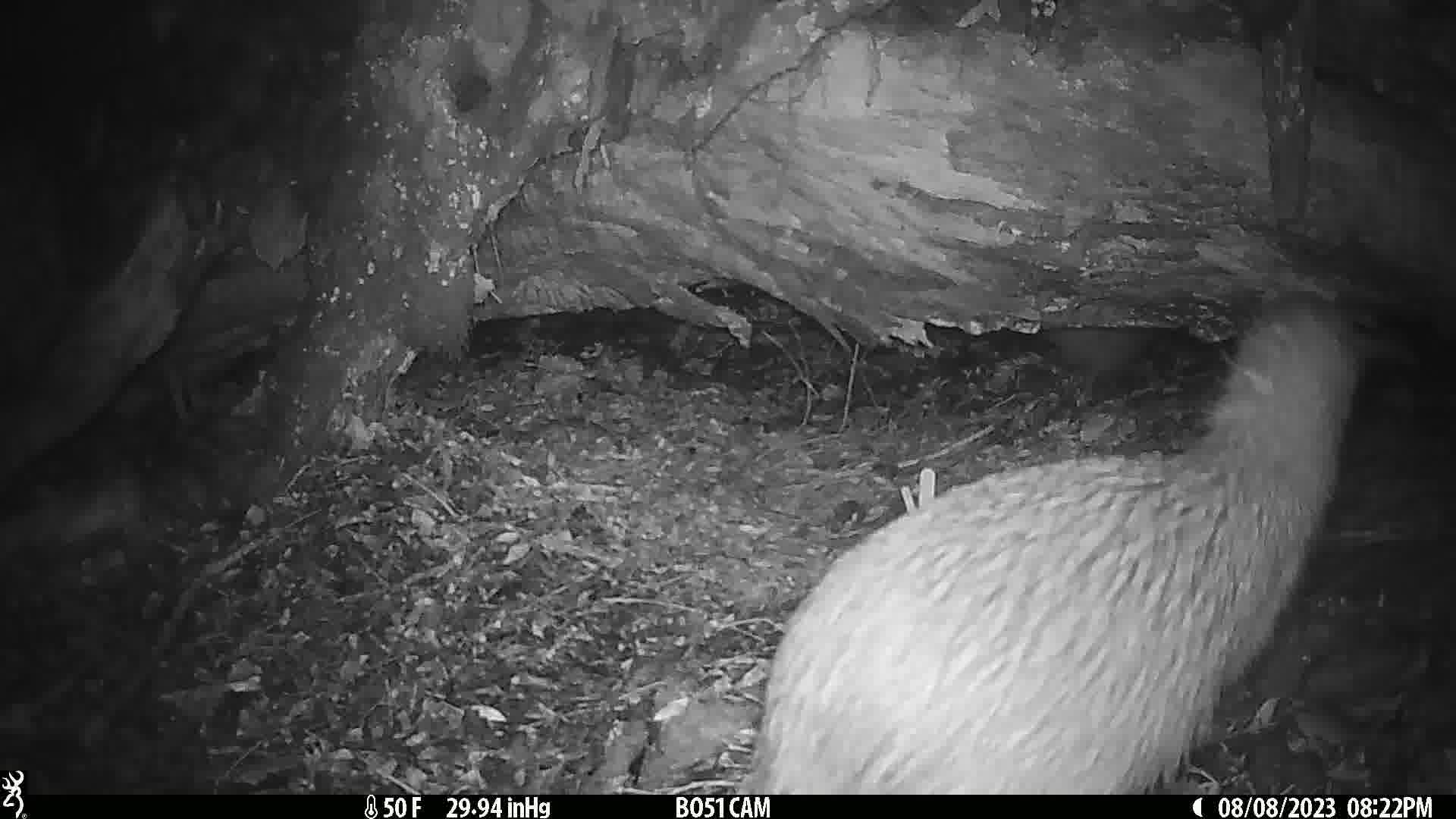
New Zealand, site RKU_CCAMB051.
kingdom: Animalia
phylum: Chordata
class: Aves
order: Apterygiformes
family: Apterygidae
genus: Apteryx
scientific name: Apteryx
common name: kiwi